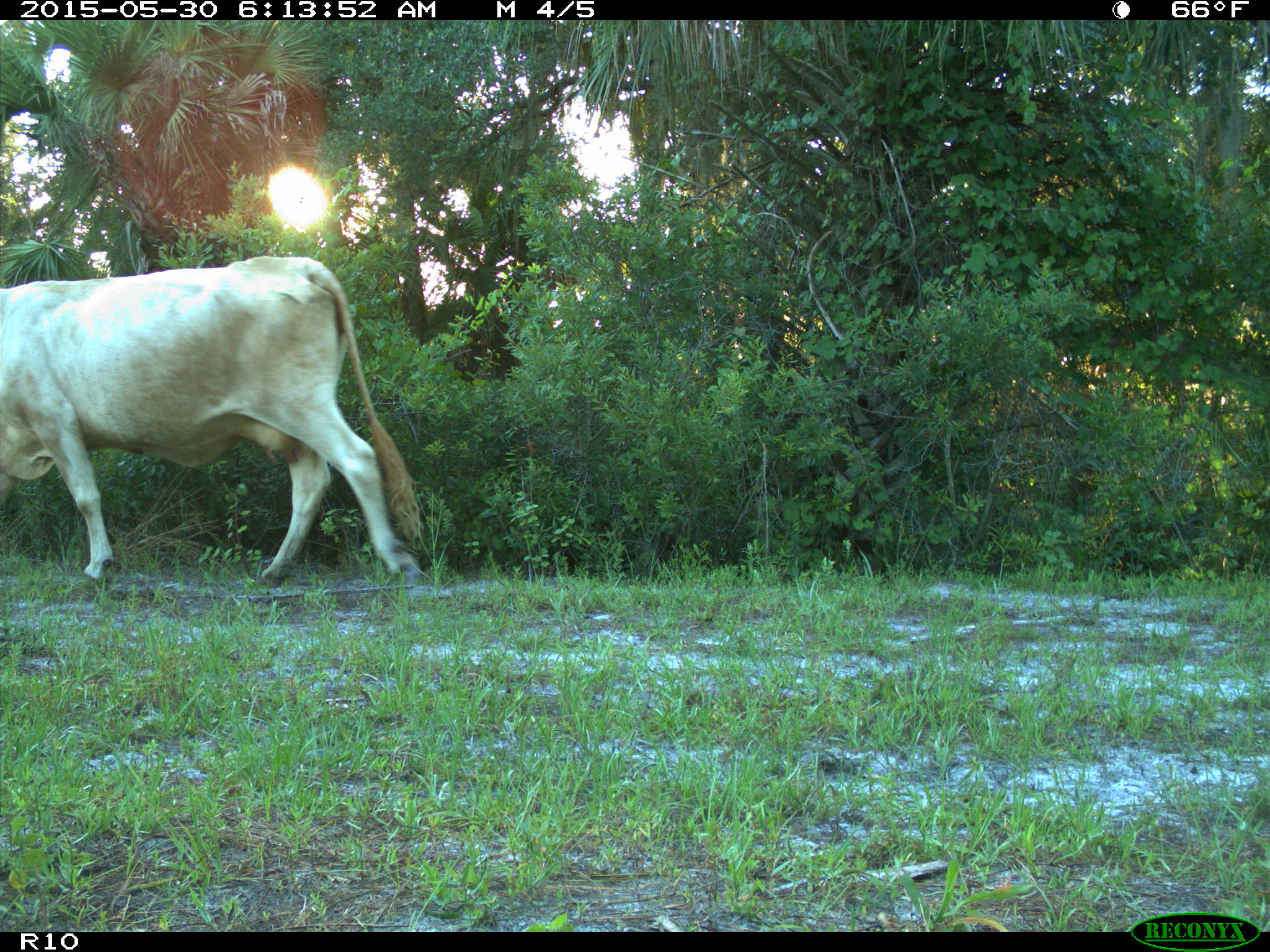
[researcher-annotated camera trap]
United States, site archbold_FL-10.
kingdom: Animalia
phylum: Chordata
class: Mammalia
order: Artiodactyla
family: Bovidae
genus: Bos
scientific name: Bos taurus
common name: domestic cow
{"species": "Bos taurus (domestic cow)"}